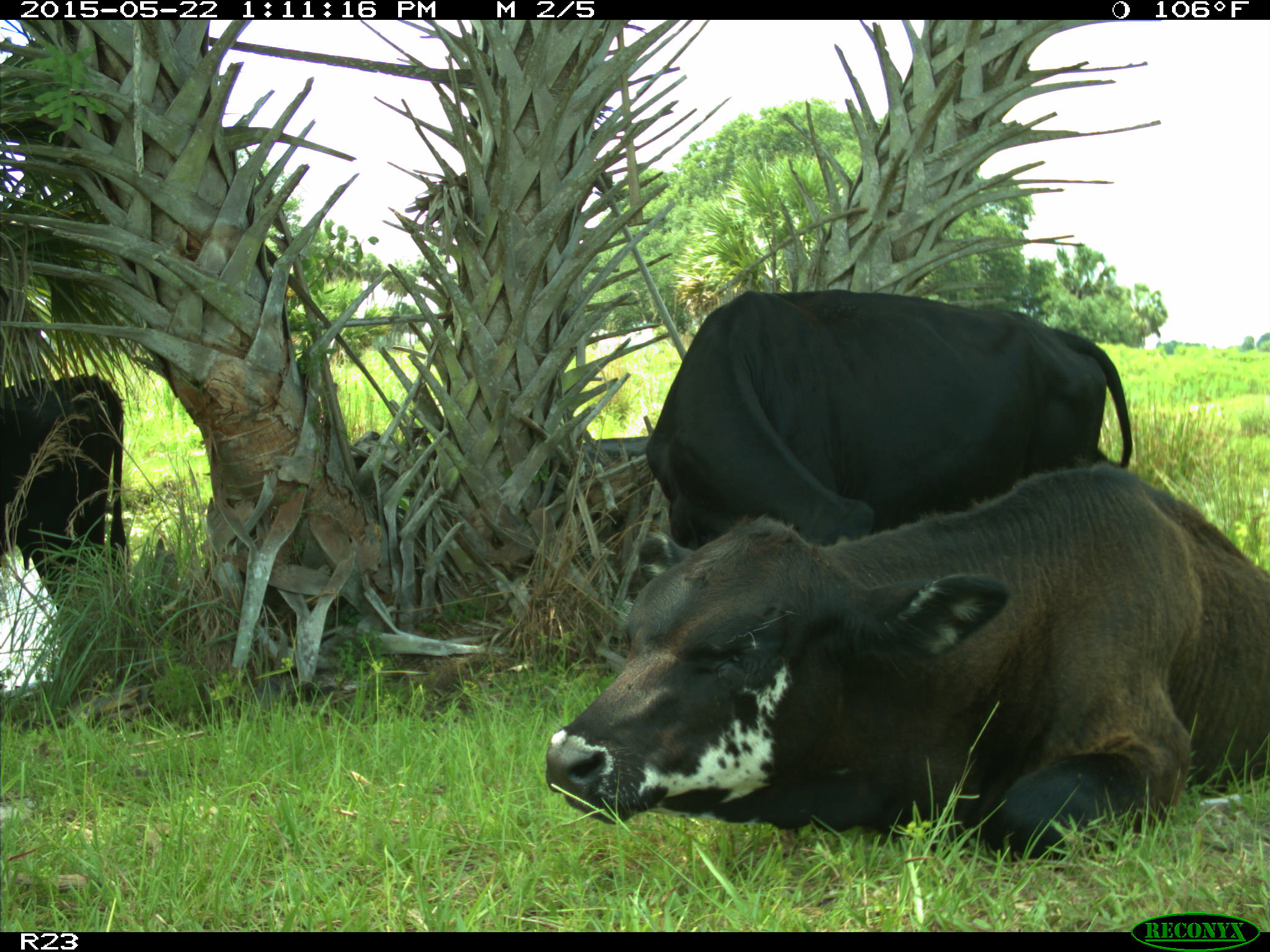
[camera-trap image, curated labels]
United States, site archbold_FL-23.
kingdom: Animalia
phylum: Chordata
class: Mammalia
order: Artiodactyla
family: Bovidae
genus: Bos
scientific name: Bos taurus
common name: domestic cow